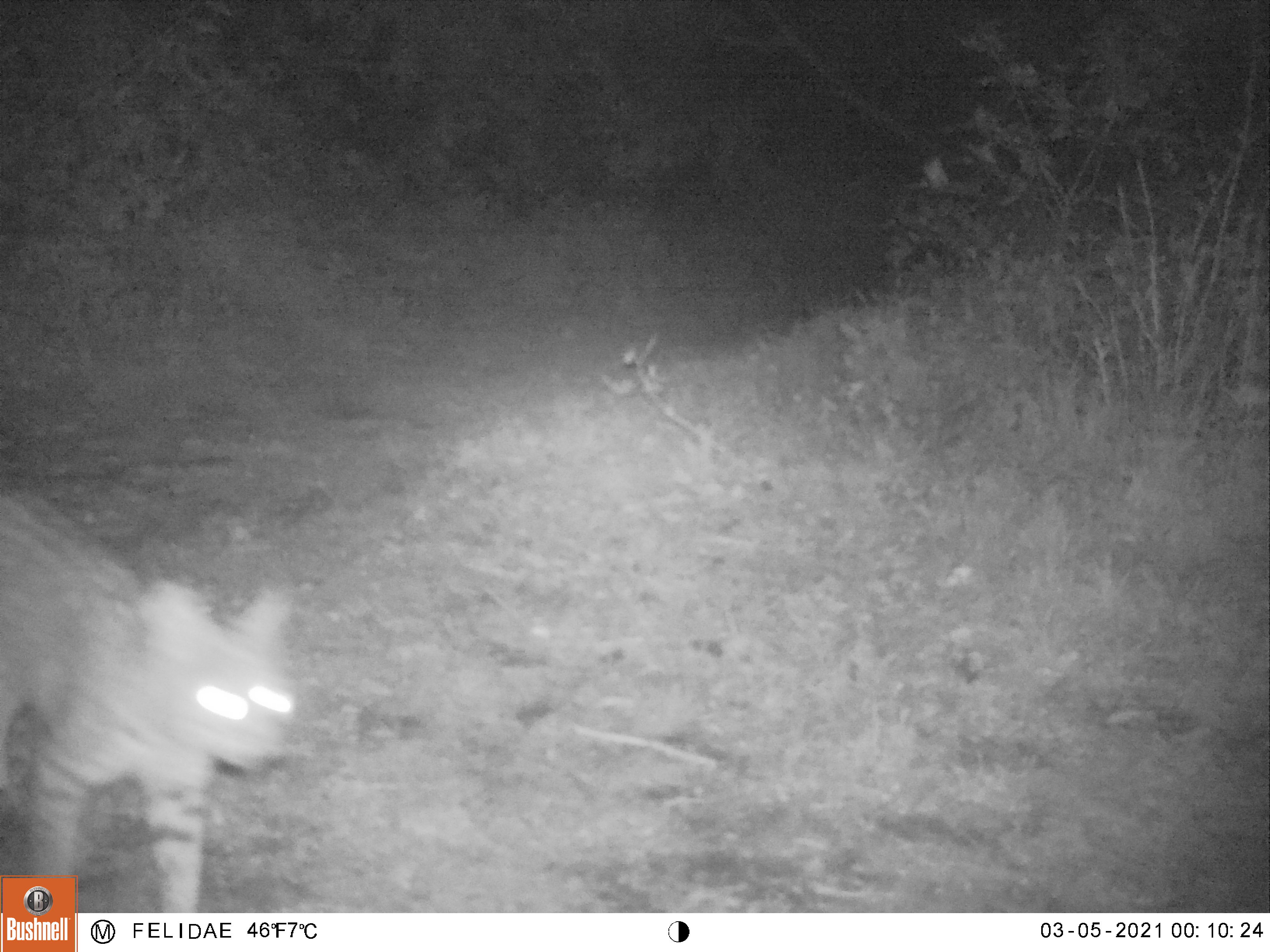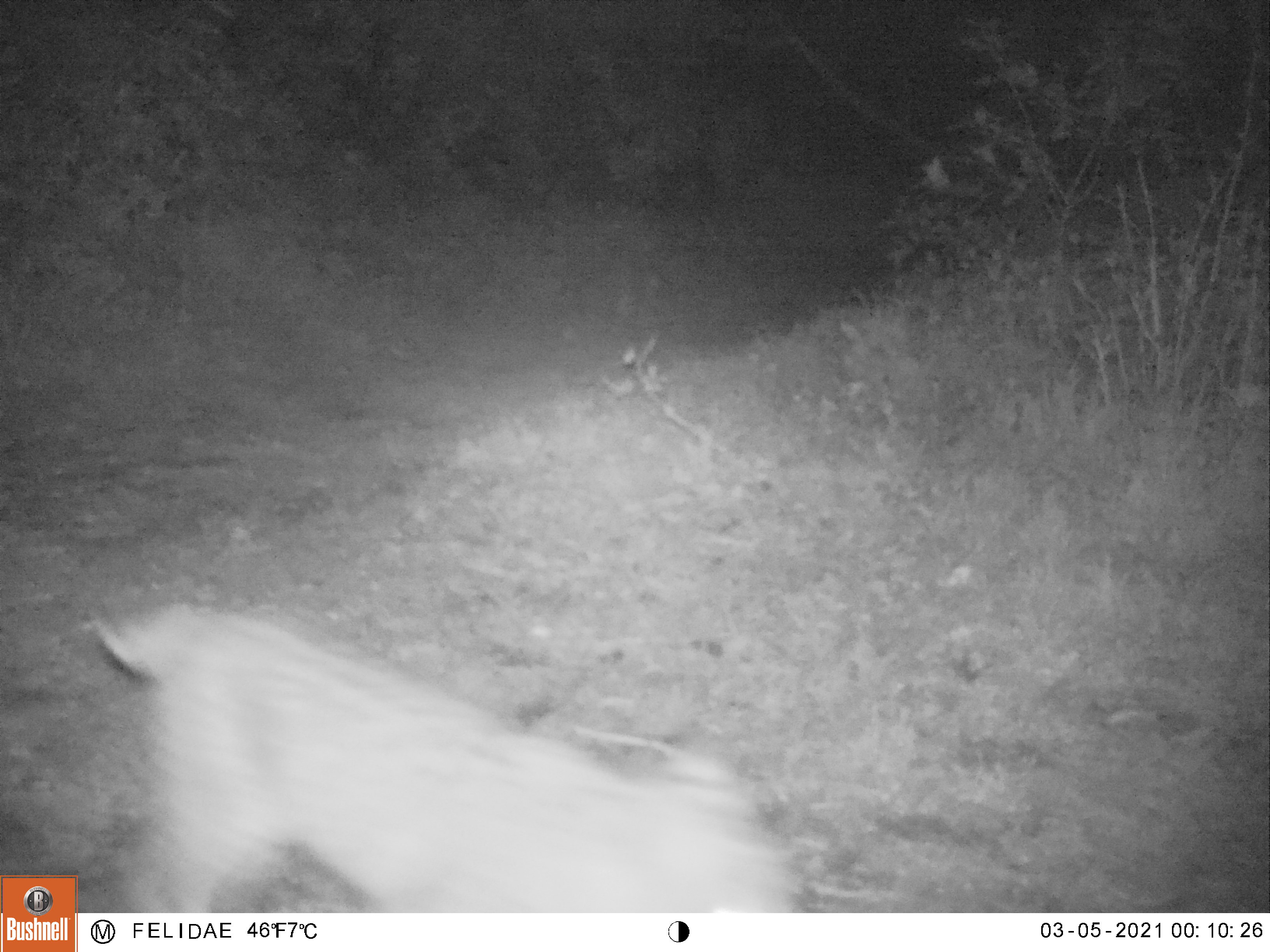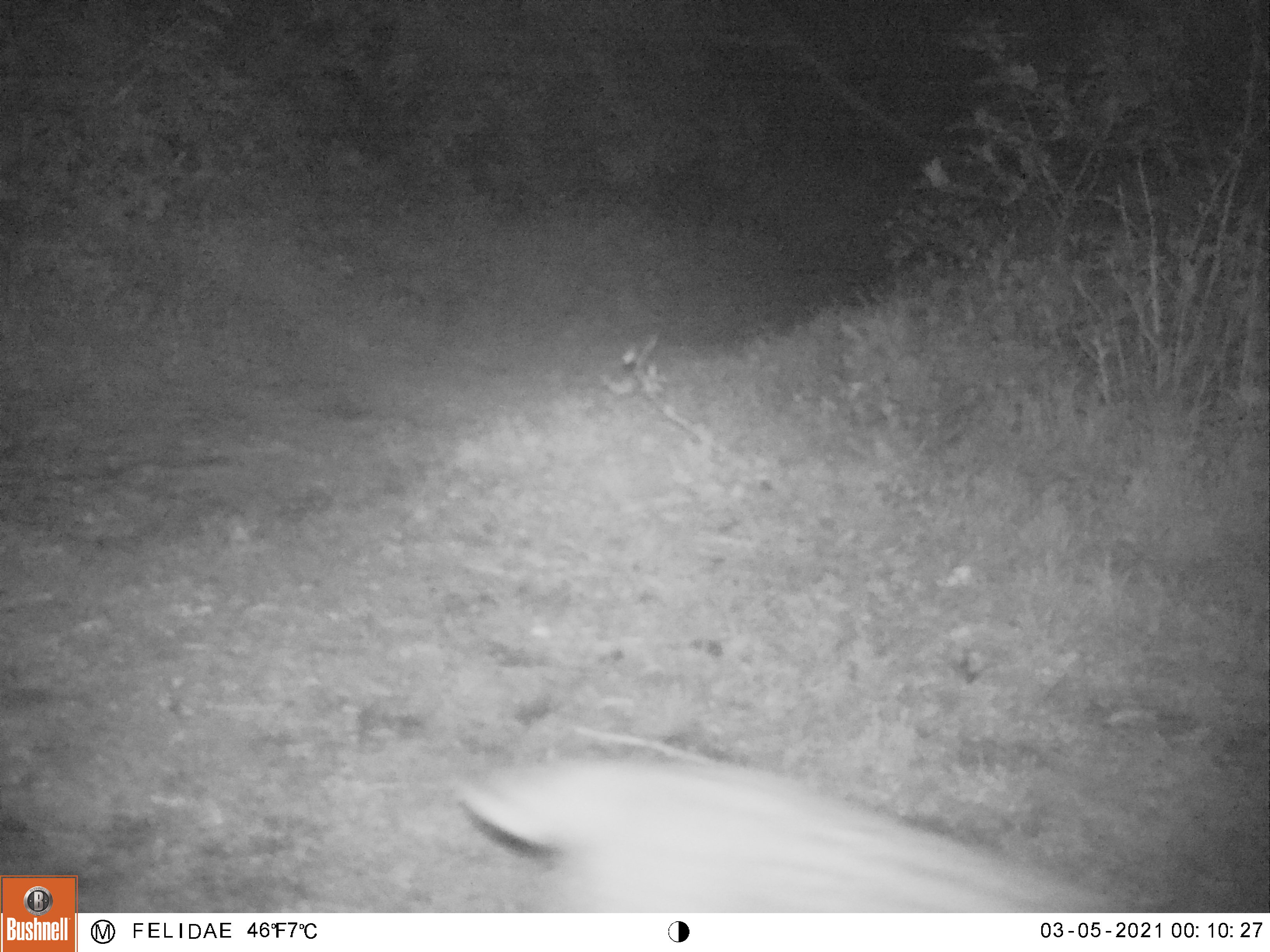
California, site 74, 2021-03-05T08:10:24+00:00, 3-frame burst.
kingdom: Animalia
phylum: Chordata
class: Mammalia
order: Carnivora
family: Felidae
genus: Lynx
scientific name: Lynx rufus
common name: bobcat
Bobcat (Lynx rufus).